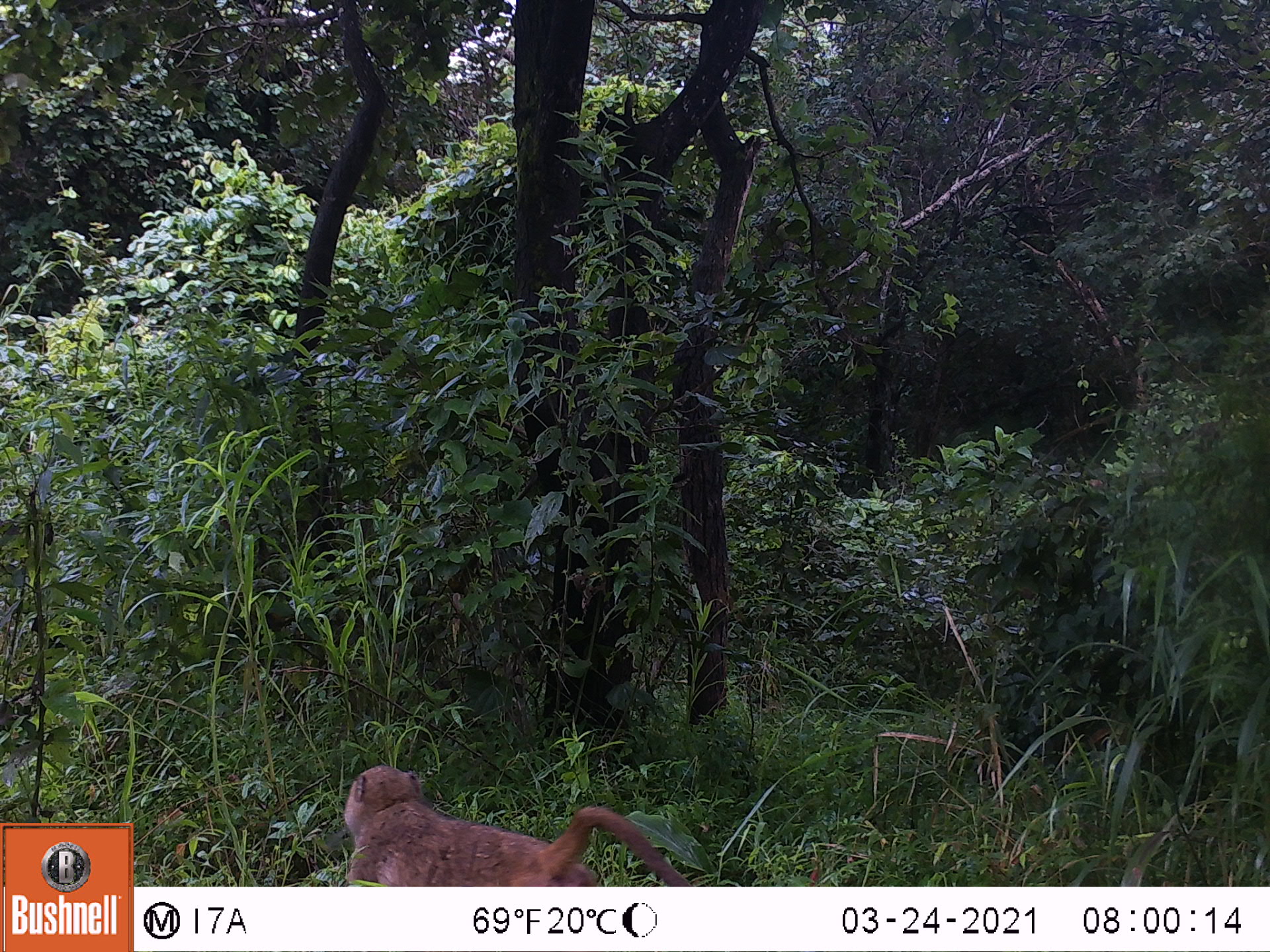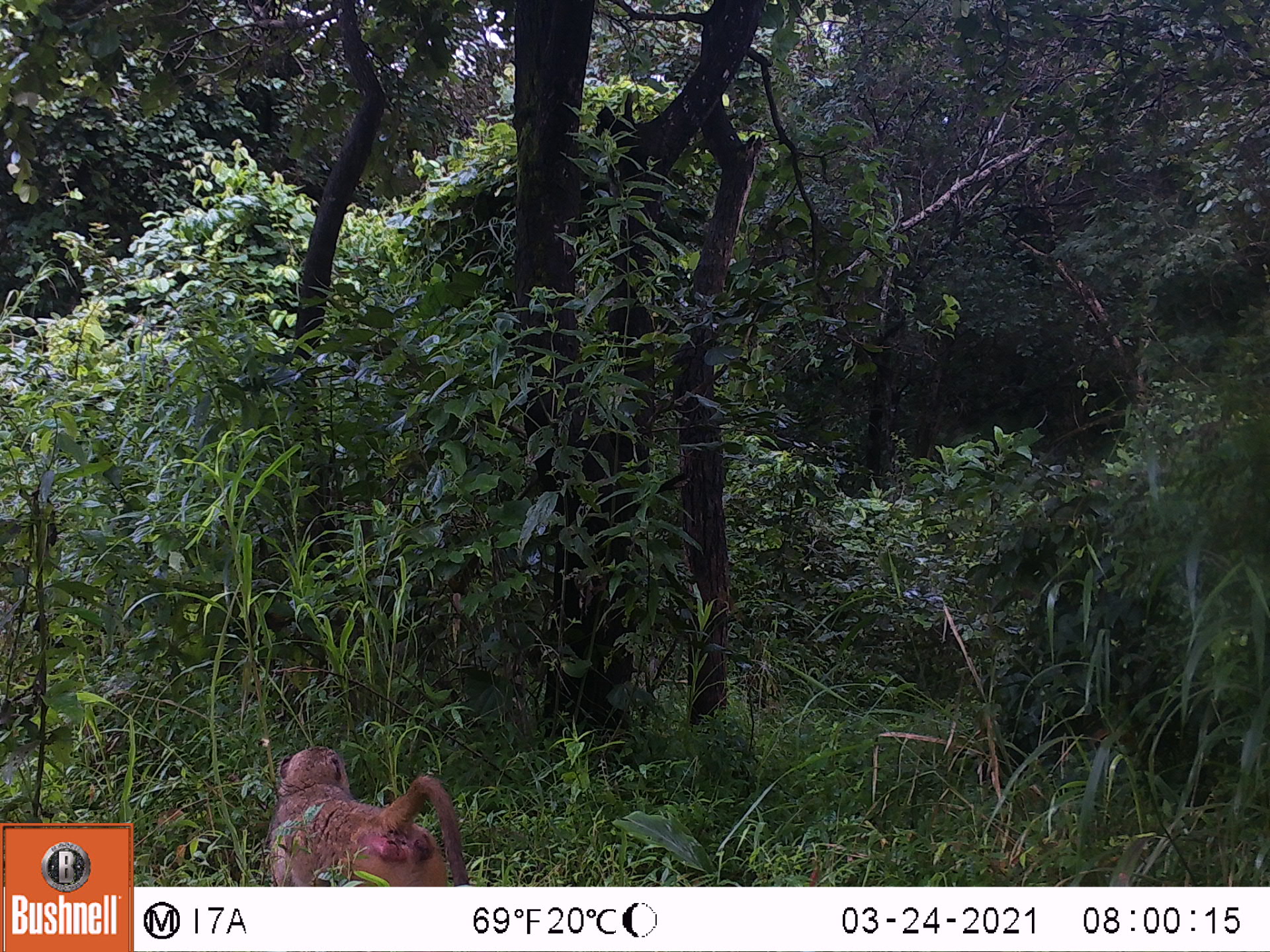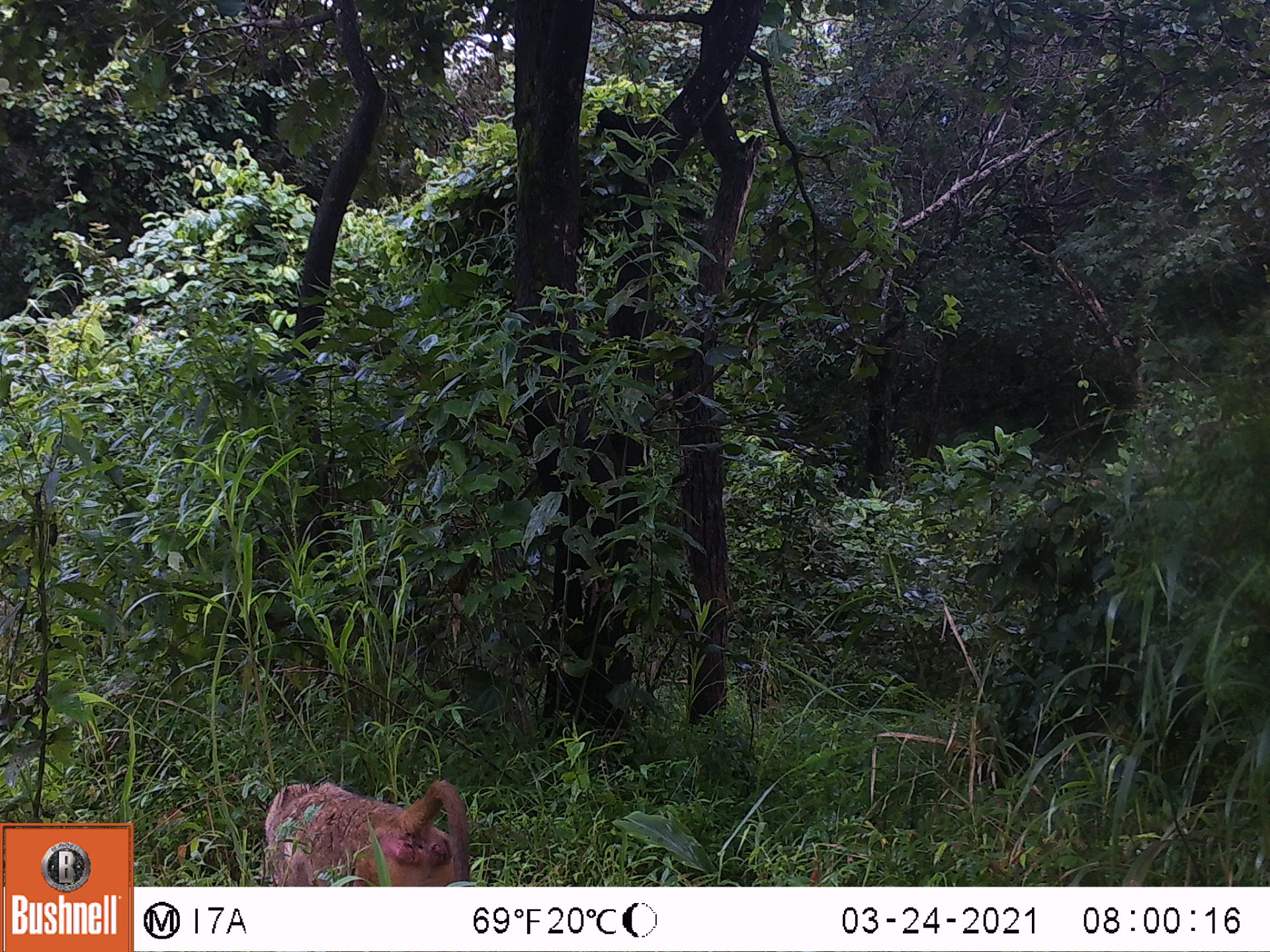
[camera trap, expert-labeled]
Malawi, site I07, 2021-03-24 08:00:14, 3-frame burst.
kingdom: Animalia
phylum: Chordata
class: Mammalia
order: Primates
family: Cercopithecidae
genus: Papio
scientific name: Papio cynocephalus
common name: yellow baboon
Yellow baboon (Papio cynocephalus), count 1.